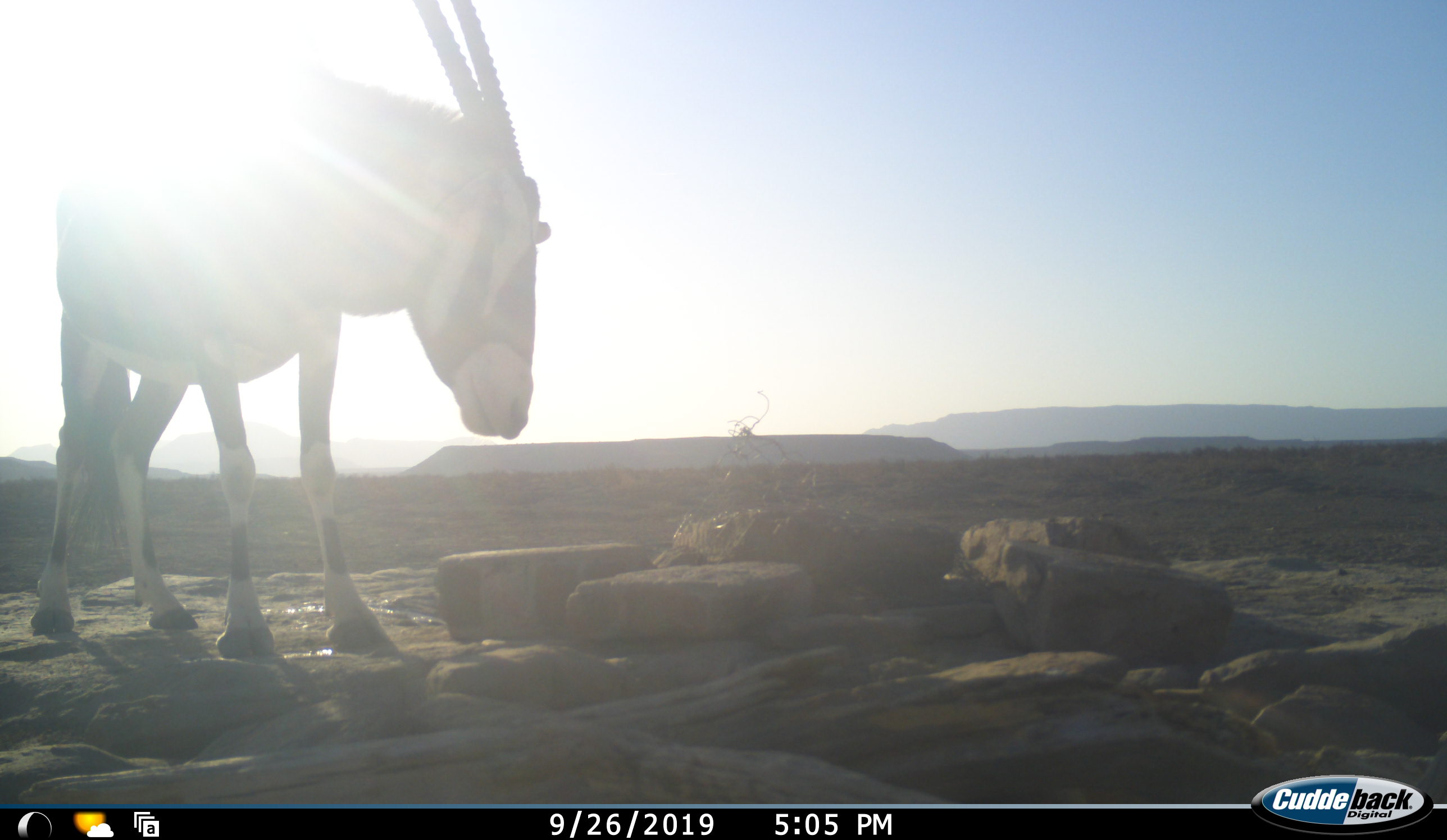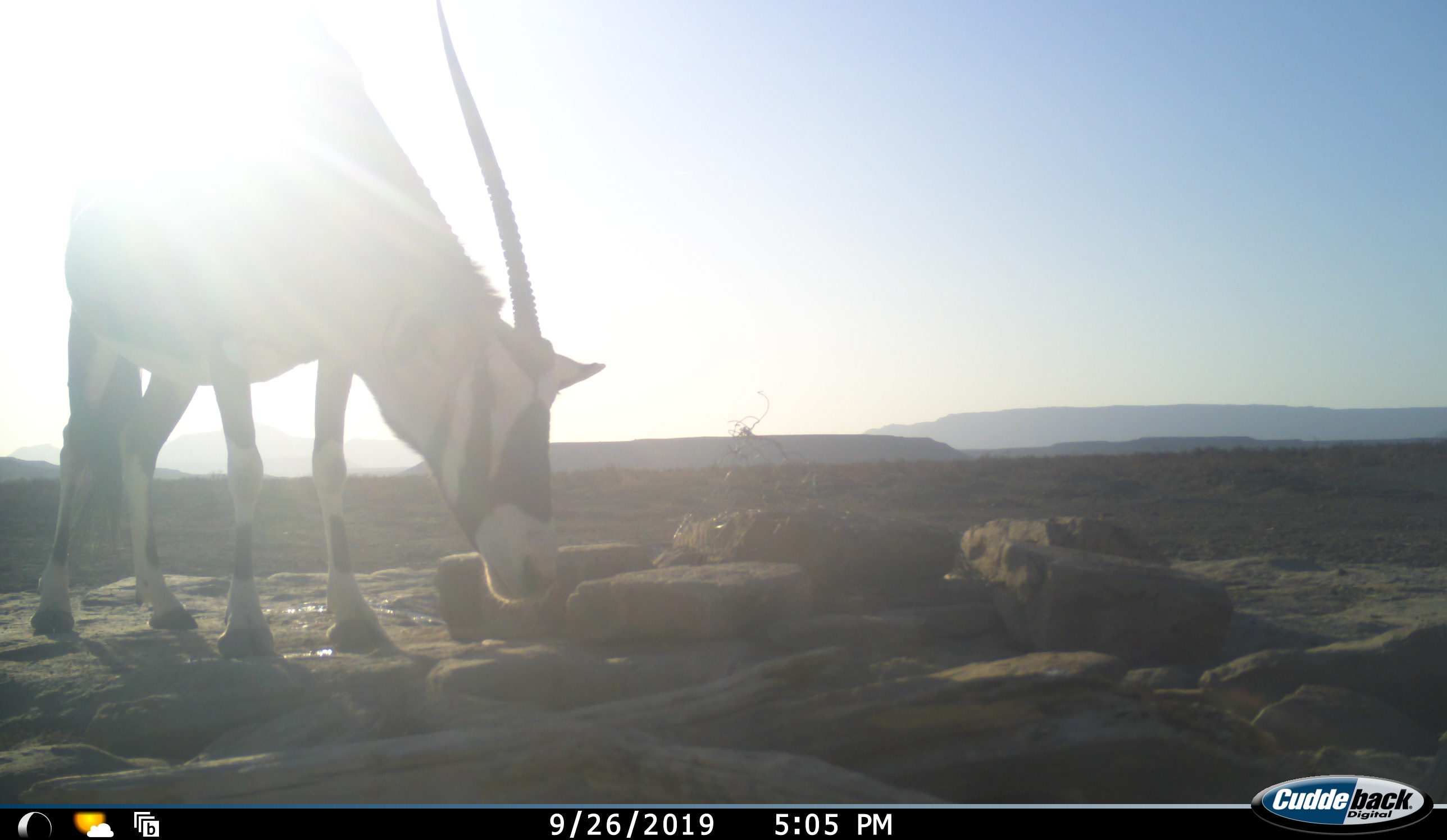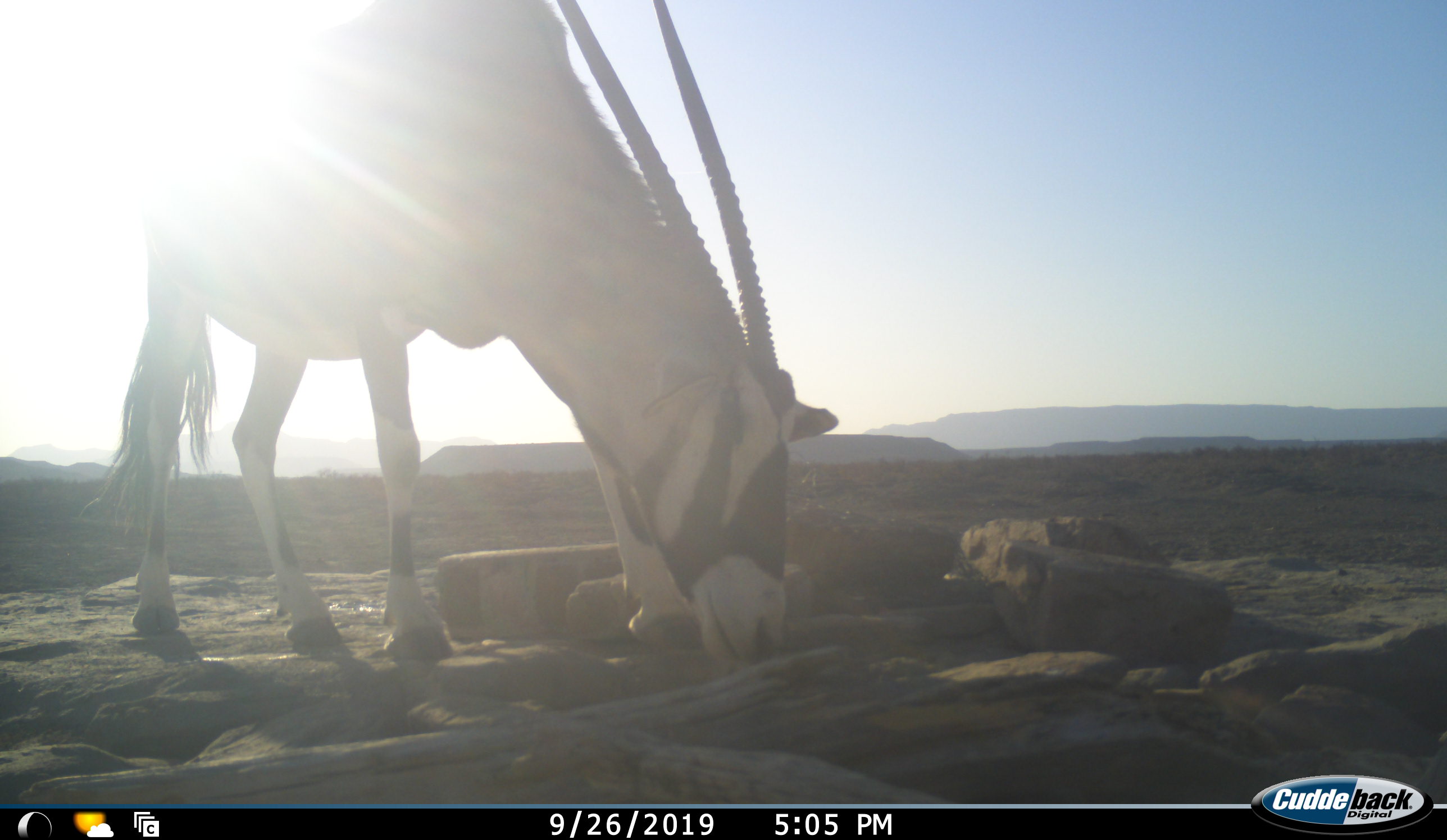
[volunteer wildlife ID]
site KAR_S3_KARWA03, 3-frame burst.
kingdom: Animalia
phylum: Chordata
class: Mammalia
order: Artiodactyla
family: Bovidae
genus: Oryx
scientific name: Oryx gazella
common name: gemsbok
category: oryx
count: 1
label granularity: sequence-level